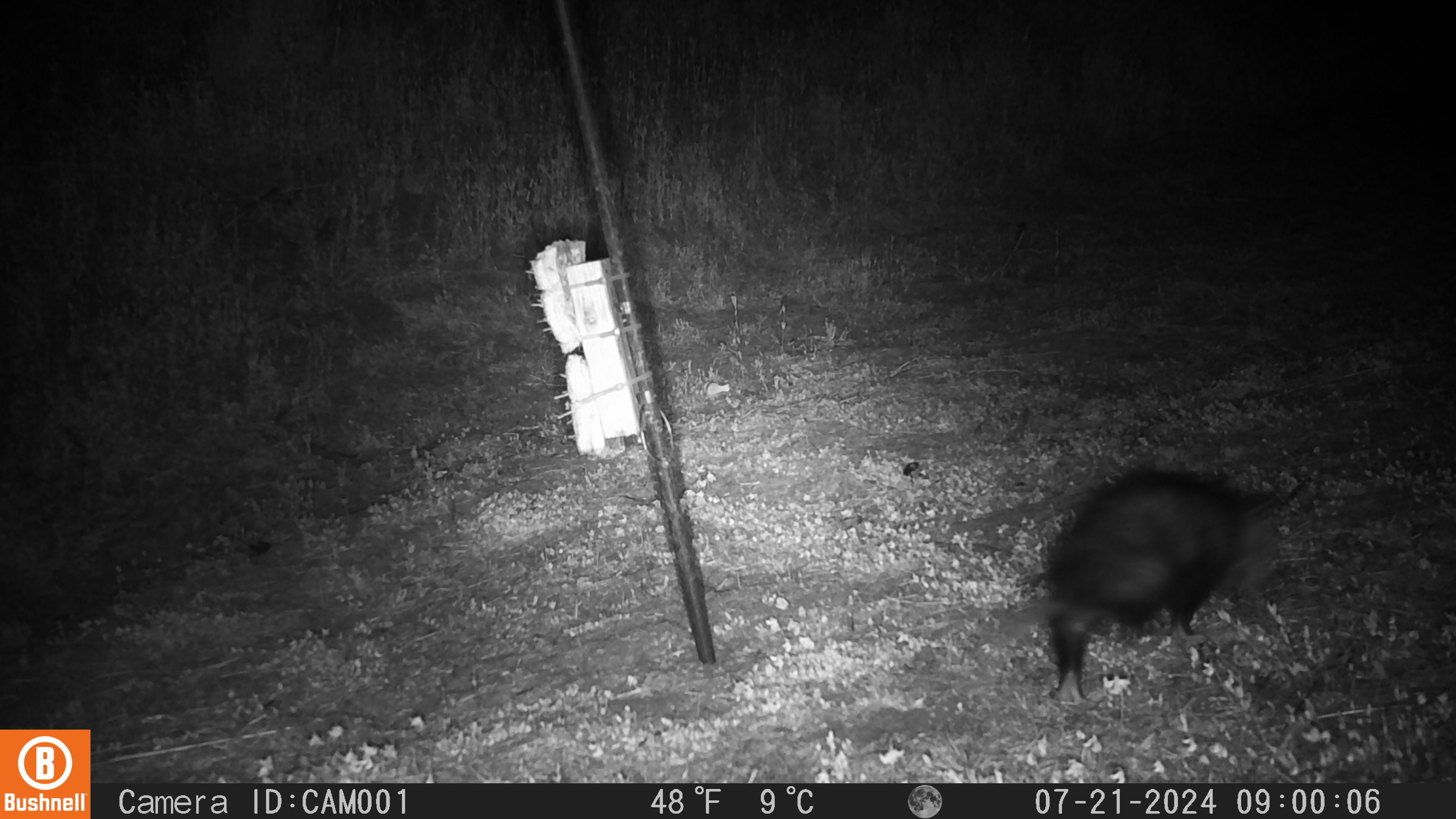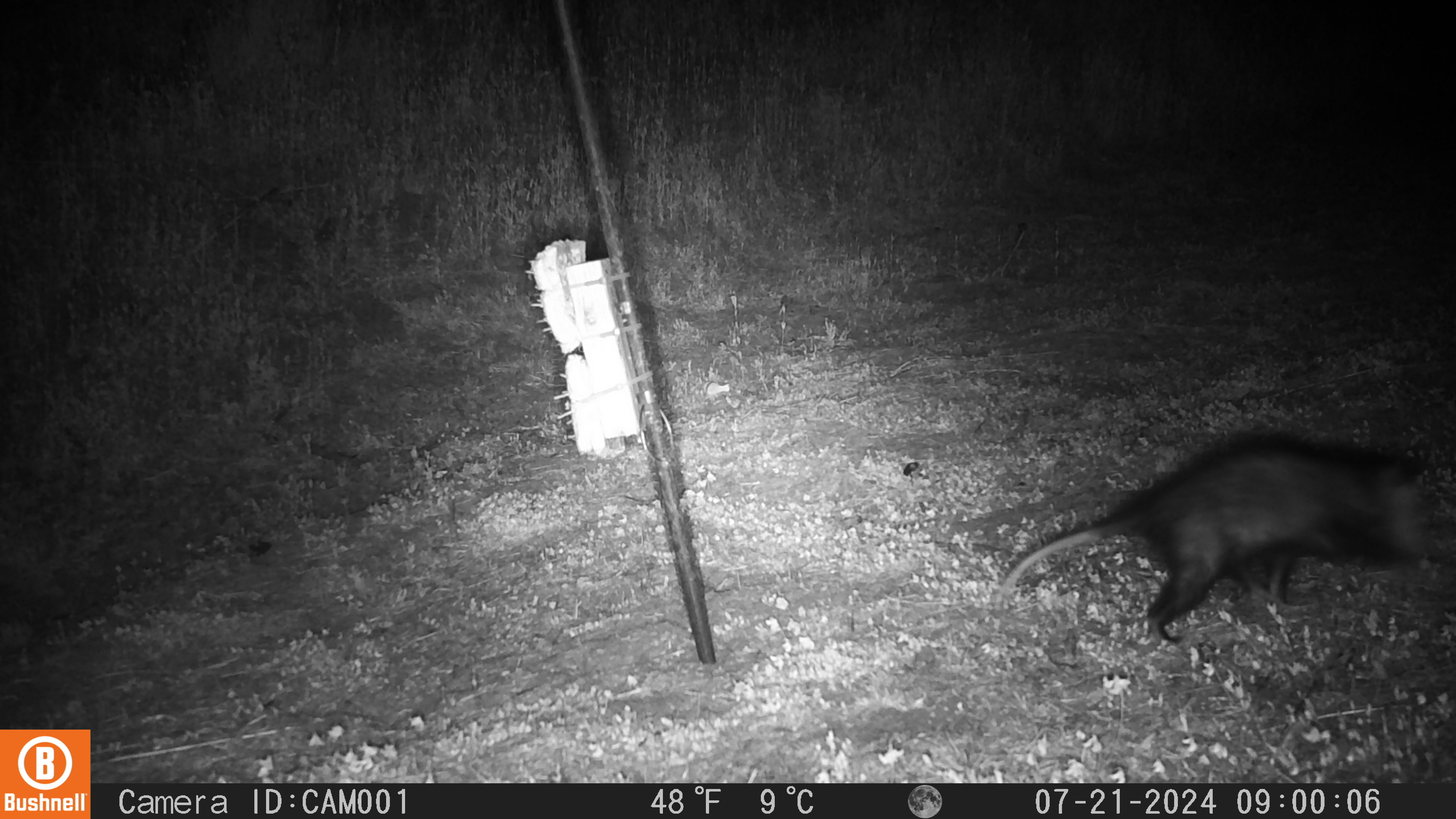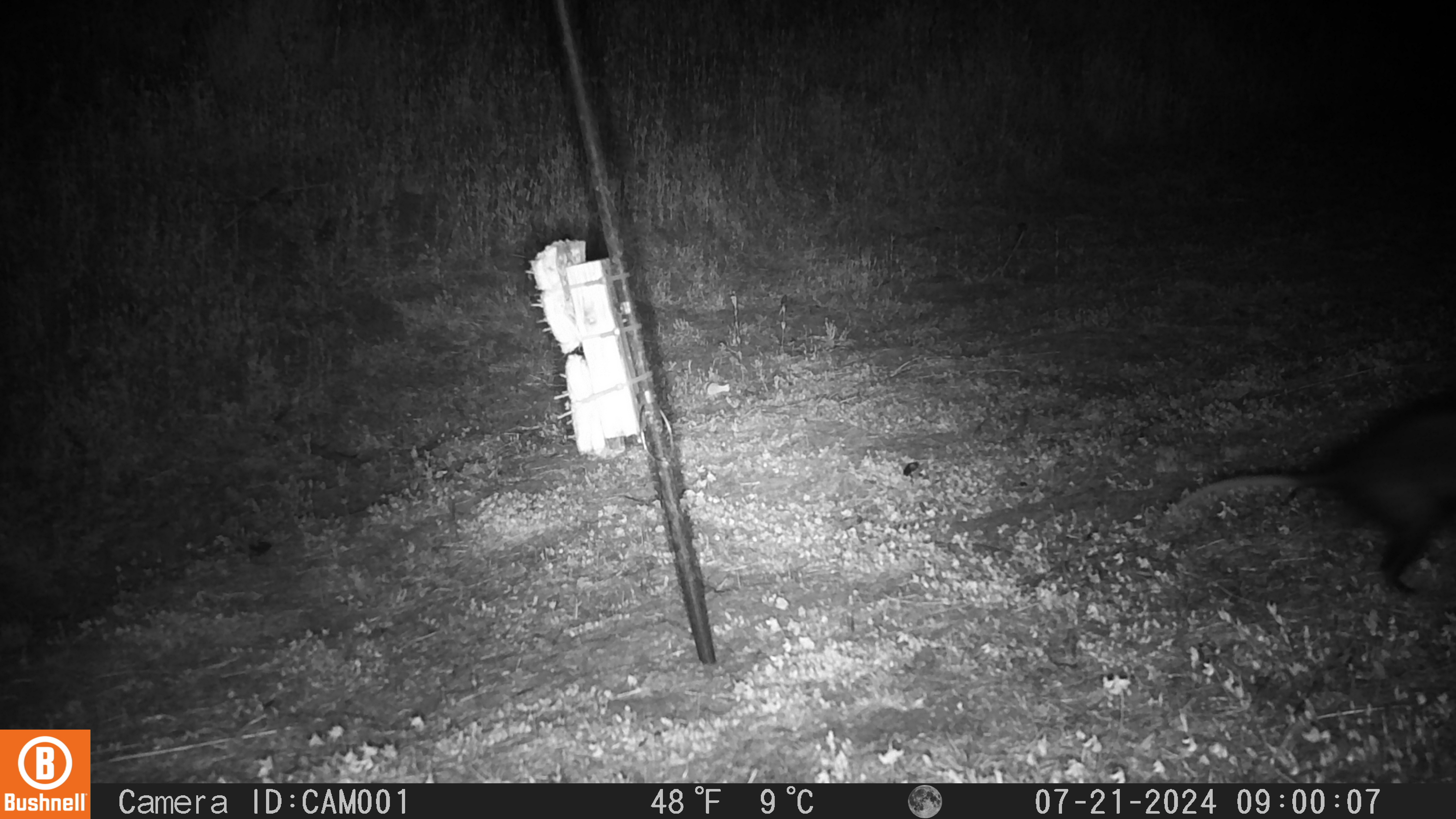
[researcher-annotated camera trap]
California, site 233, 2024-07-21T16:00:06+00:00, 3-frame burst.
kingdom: Animalia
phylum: Chordata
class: Mammalia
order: Didelphimorphia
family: Didelphidae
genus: Didelphis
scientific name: Didelphis virginiana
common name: virginia opossum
Virginia opossum (Didelphis virginiana).